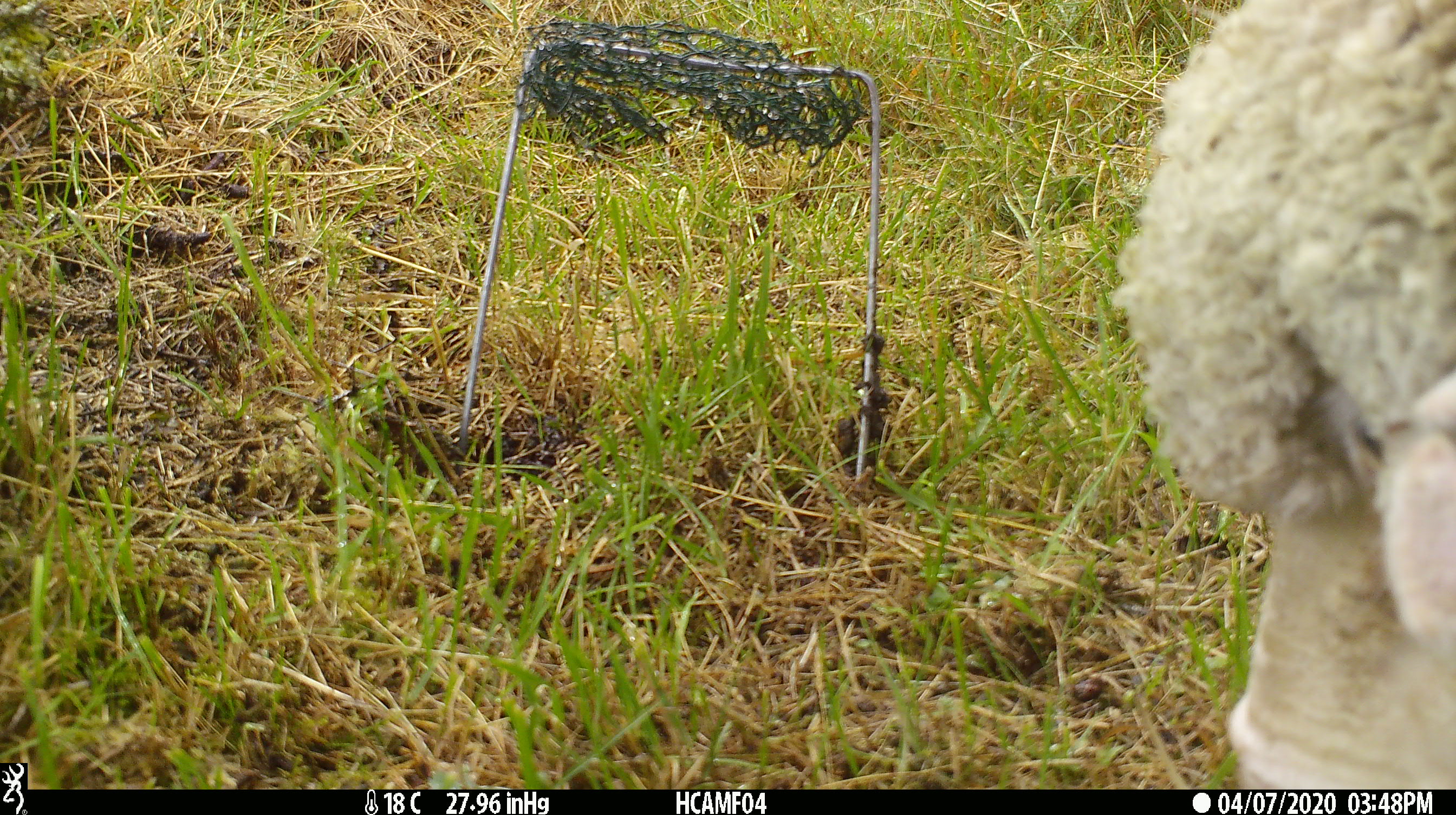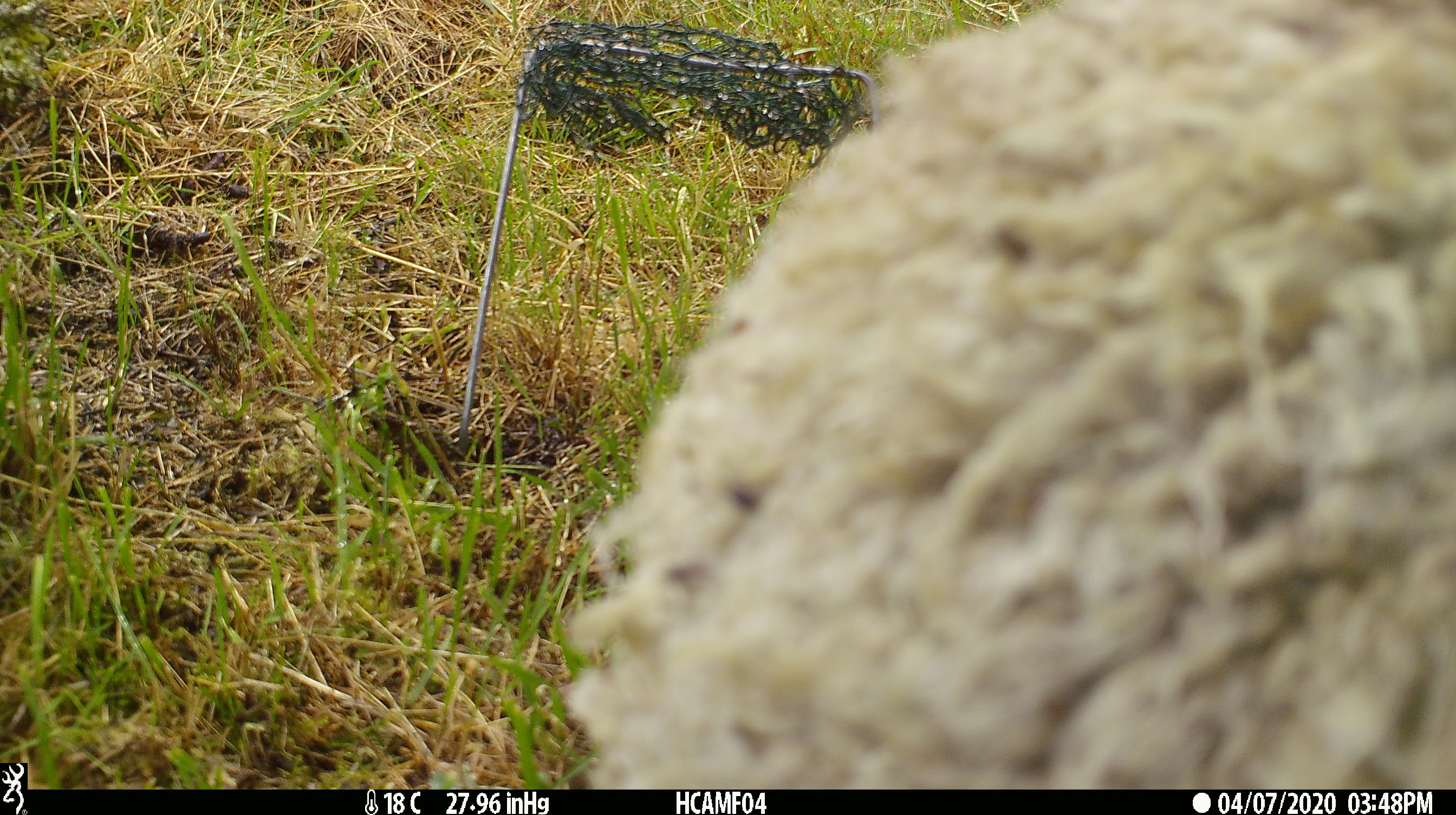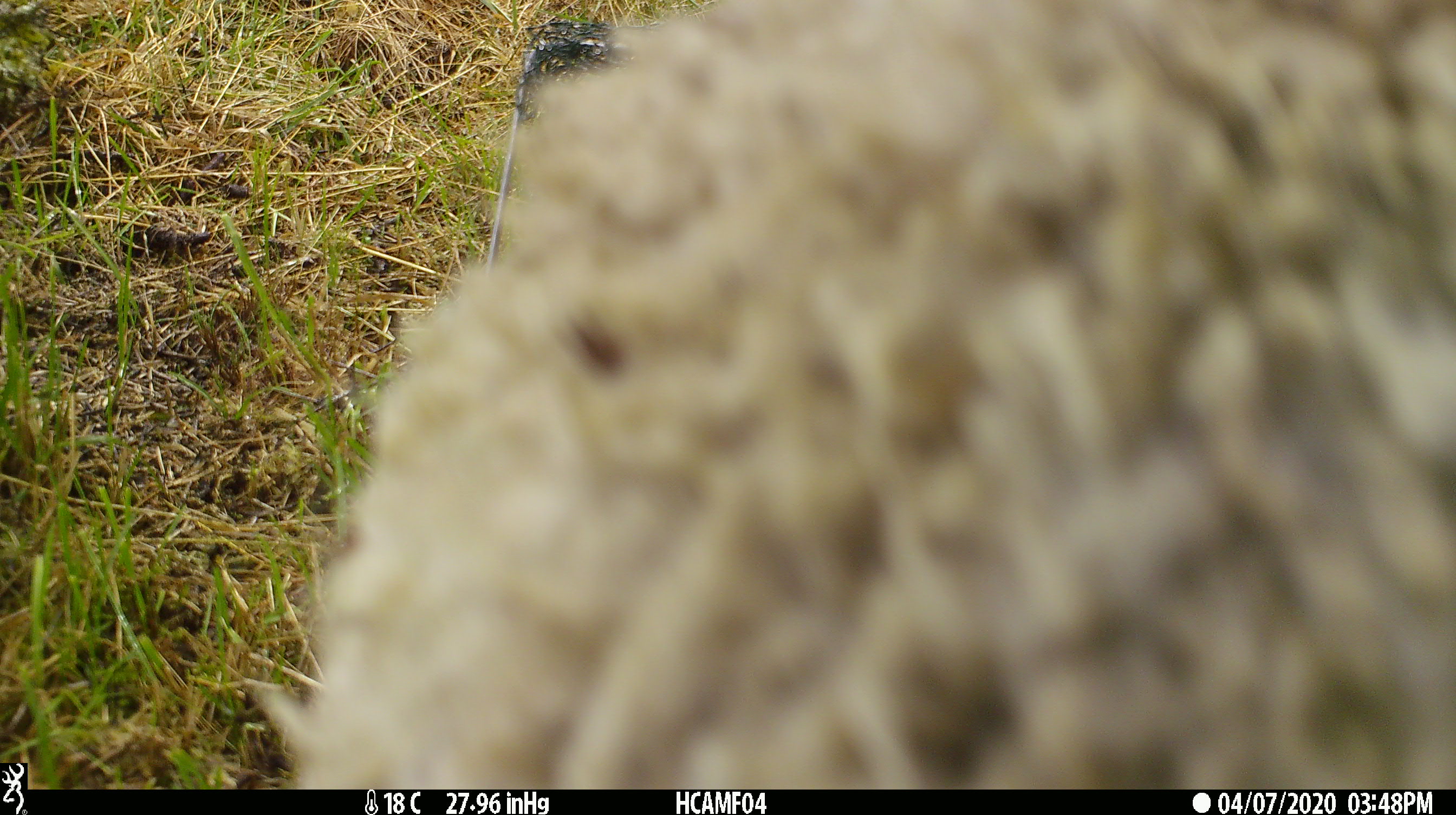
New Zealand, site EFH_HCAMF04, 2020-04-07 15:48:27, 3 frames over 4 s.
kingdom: Animalia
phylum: Chordata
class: Mammalia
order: Artiodactyla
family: Bovidae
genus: Ovis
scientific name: Ovis aries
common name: domestic sheep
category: sheep